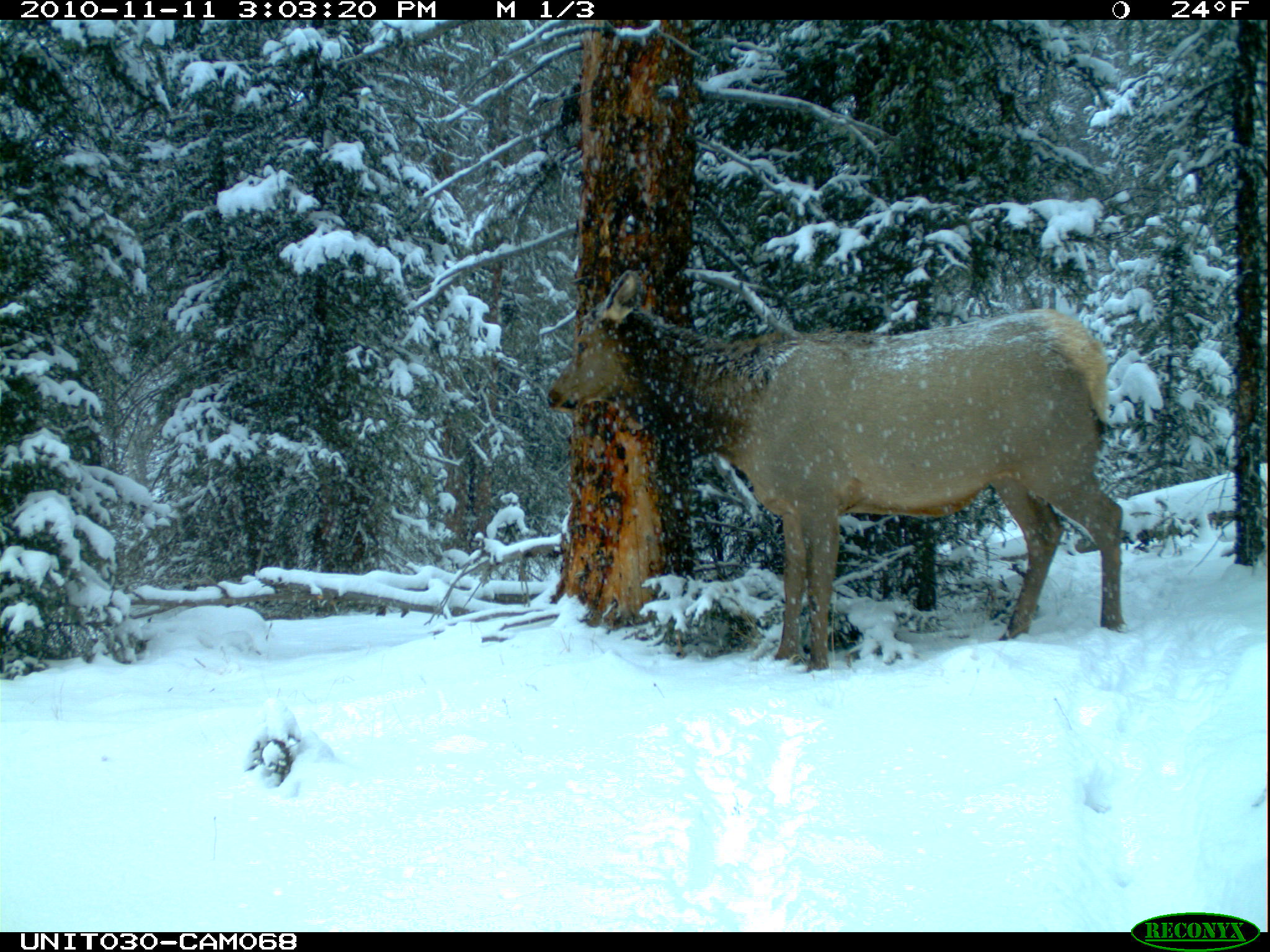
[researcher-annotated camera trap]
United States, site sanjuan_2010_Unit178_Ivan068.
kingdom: Animalia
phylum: Chordata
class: Mammalia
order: Artiodactyla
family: Cervidae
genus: Cervus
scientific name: Cervus elaphus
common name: red deer